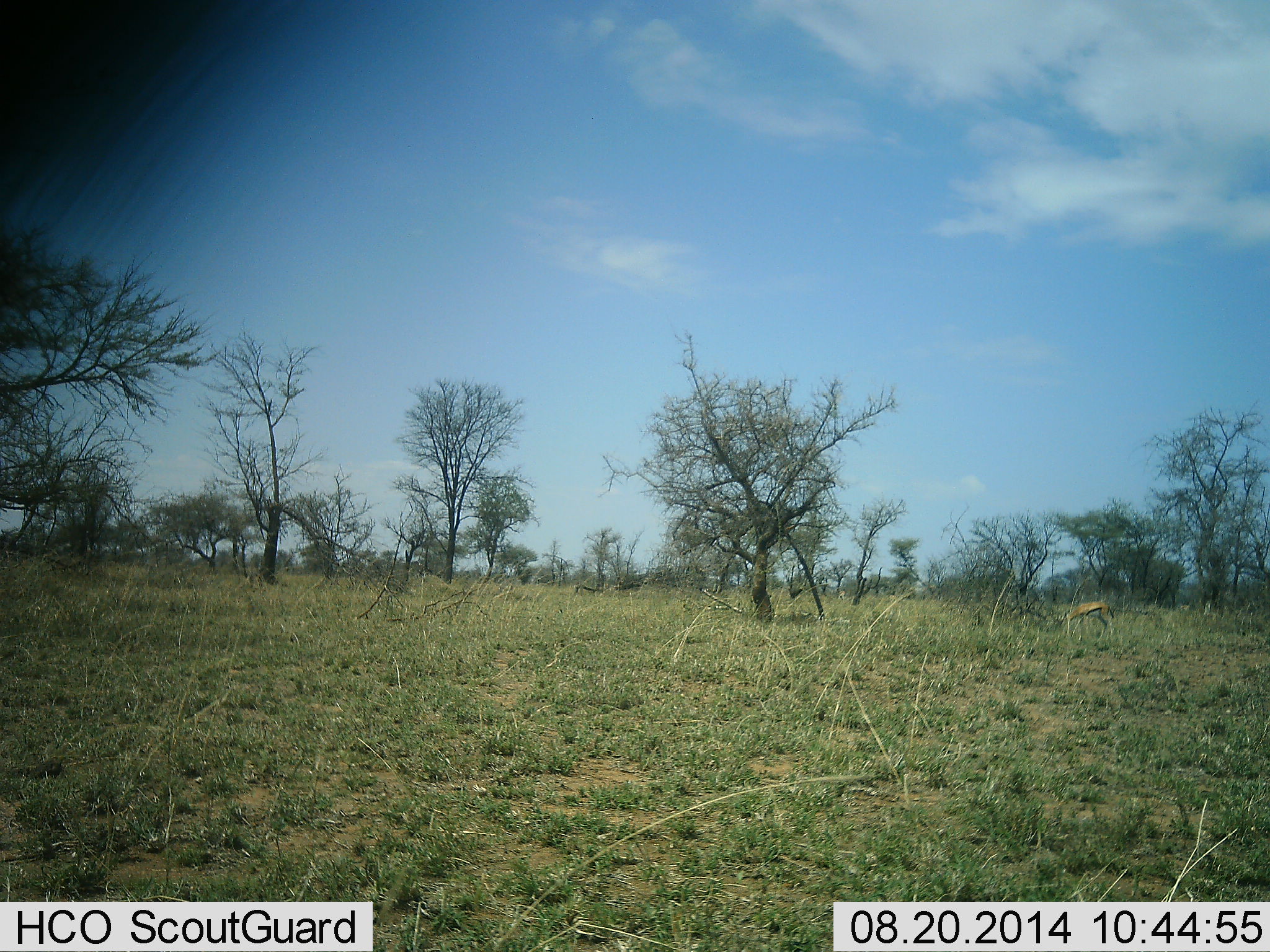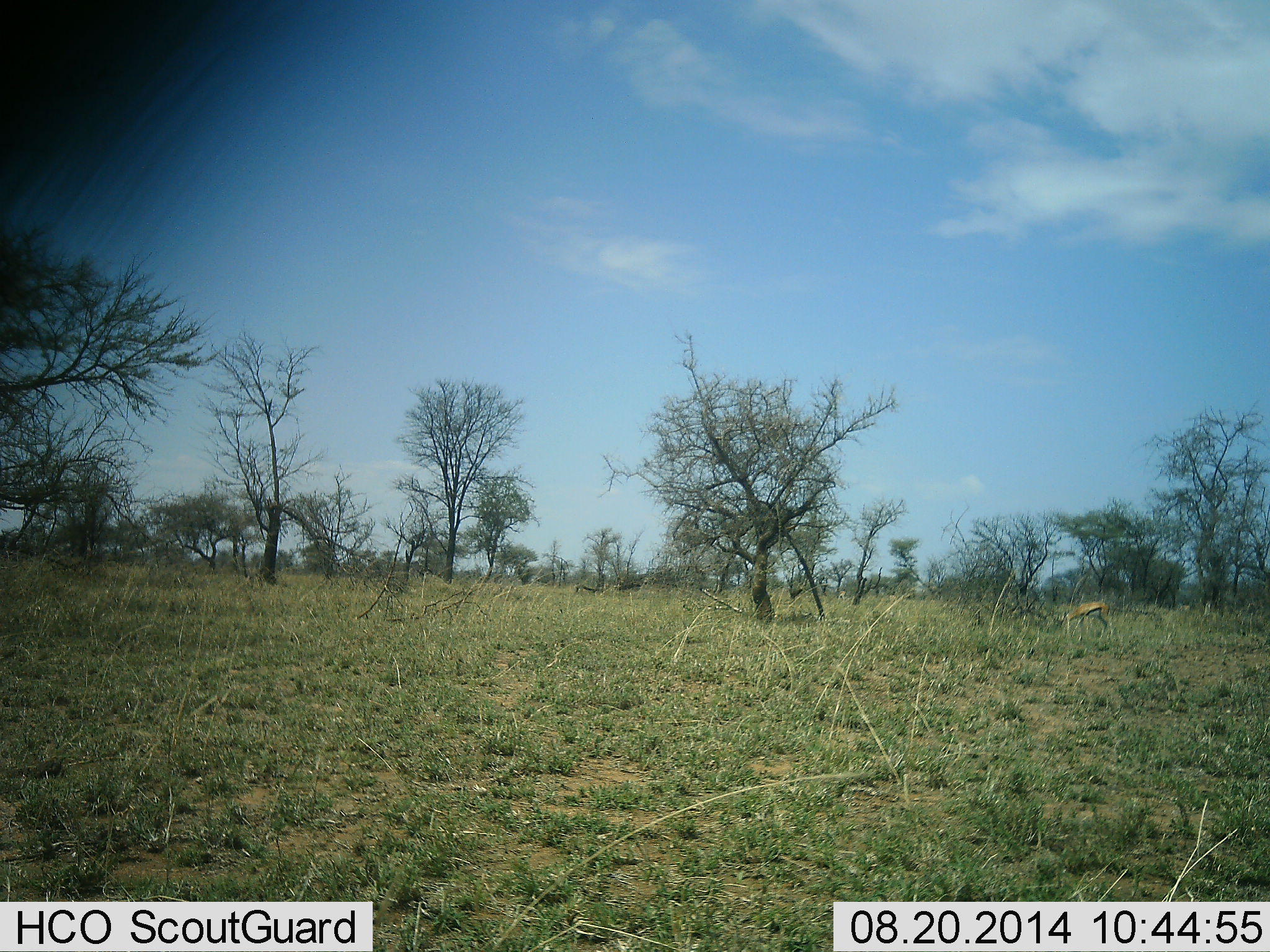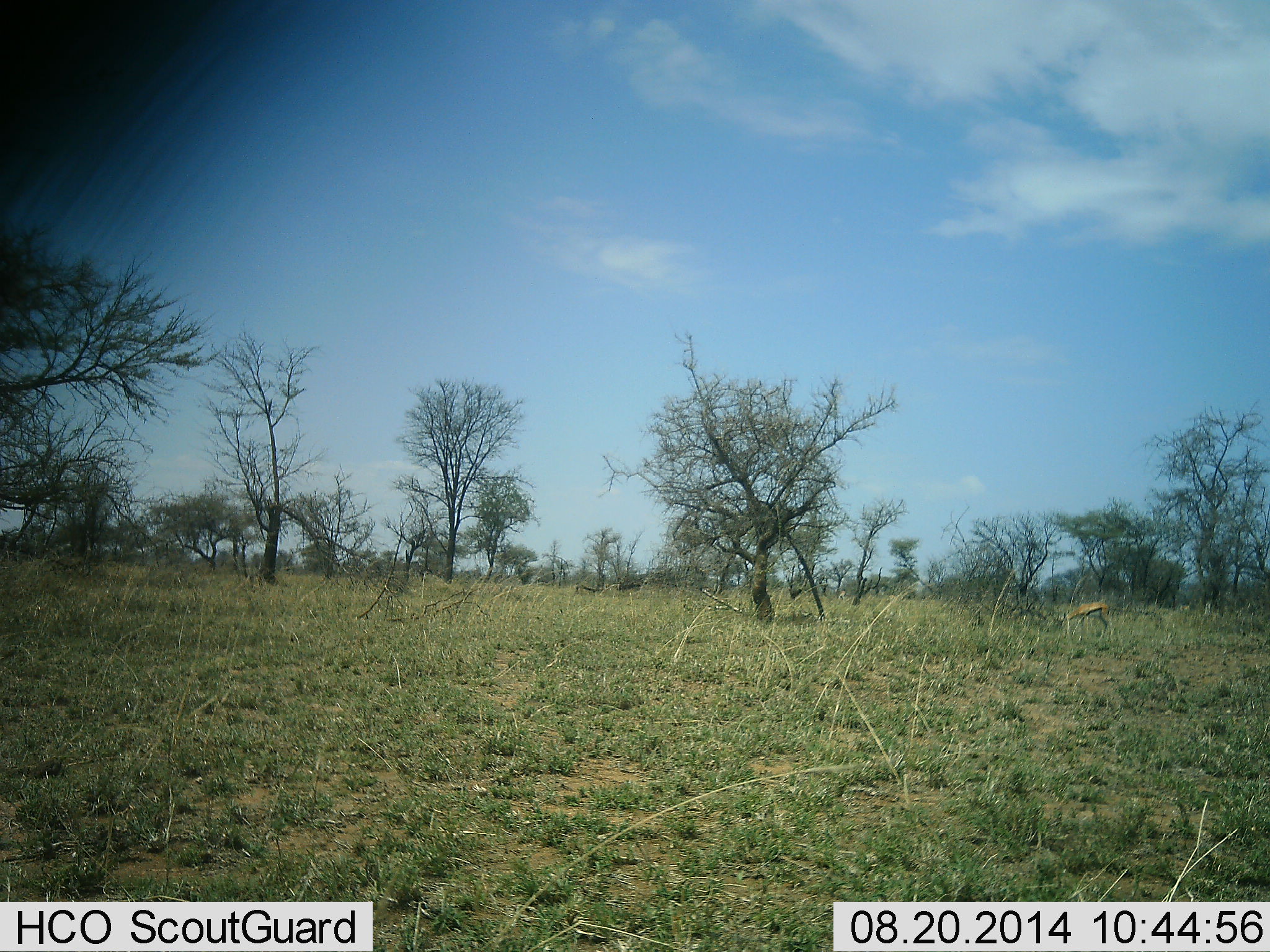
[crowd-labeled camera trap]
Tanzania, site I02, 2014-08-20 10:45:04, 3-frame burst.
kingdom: Animalia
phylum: Chordata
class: Mammalia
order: Artiodactyla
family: Bovidae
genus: Eudorcas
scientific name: Eudorcas thomsonii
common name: thomson's gazelle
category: gazellethomsons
Gazellethomsons (thomson's gazelle) (Eudorcas thomsonii), count 1. Behavior (volunteer vote fractions): standing 40%, resting 0%, moving 0%, interacting 0%. Young present (vote fraction): 0%. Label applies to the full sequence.